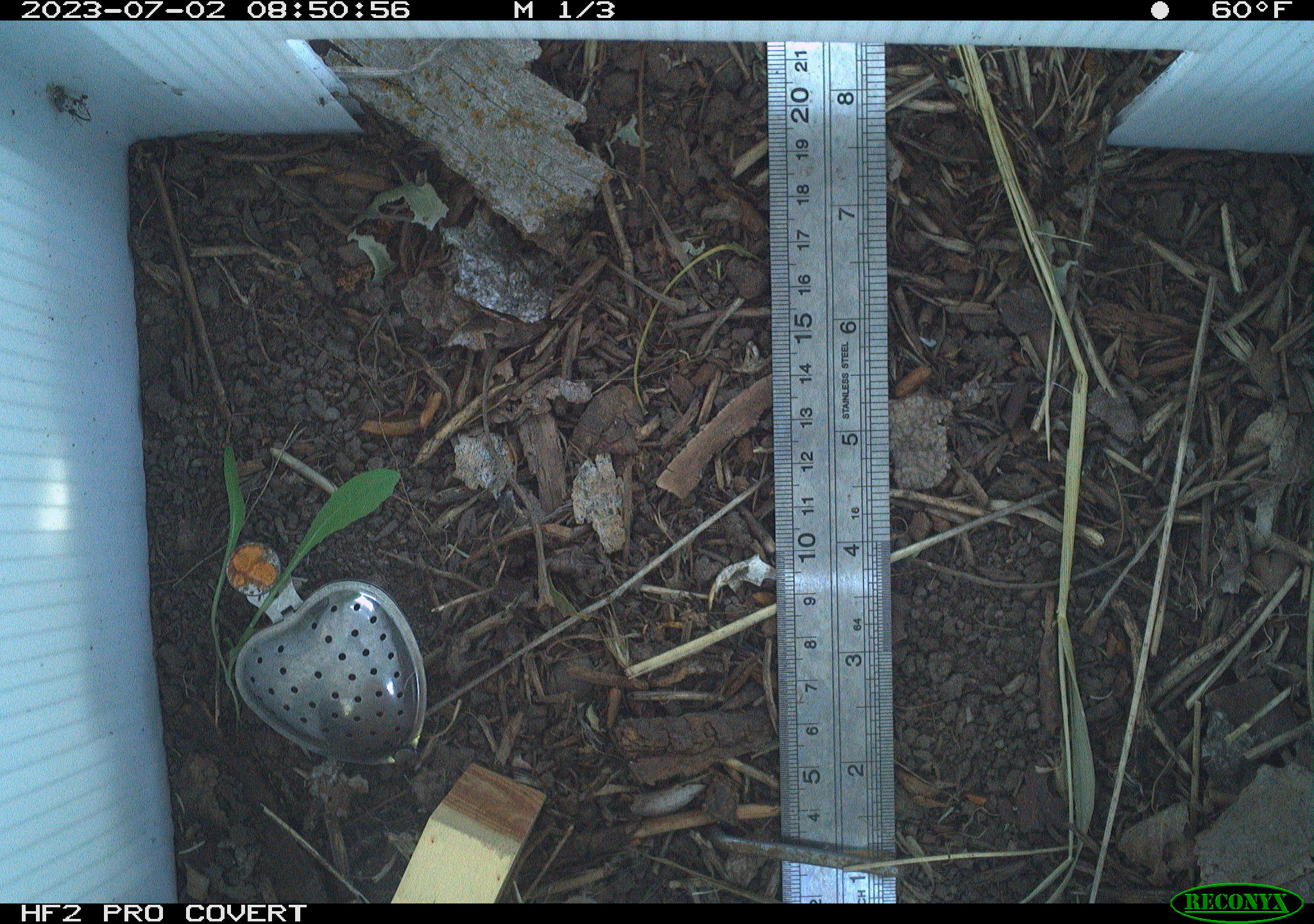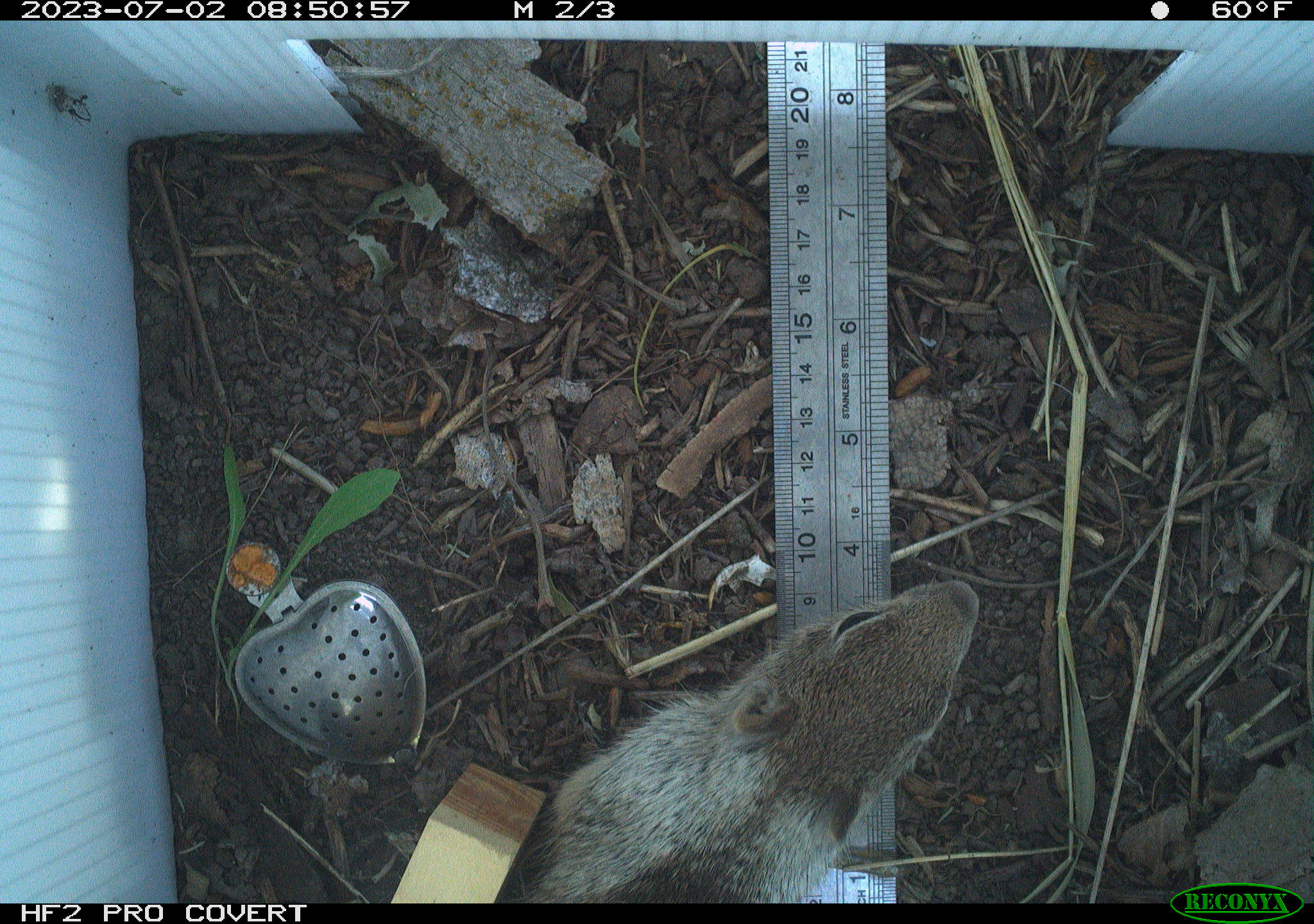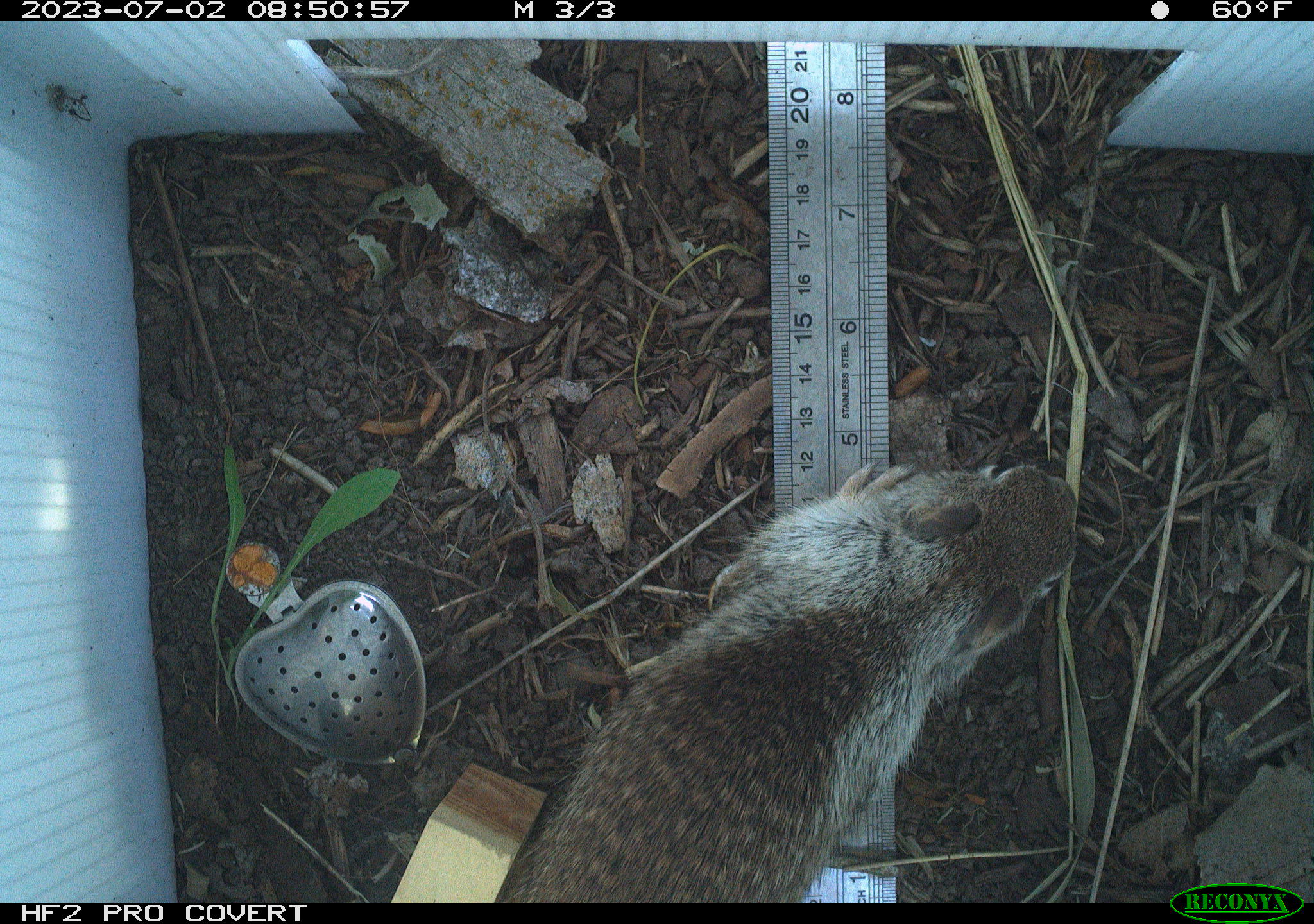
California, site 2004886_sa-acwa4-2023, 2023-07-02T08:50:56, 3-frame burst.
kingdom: Animalia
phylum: Chordata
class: Mammalia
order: Rodentia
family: Sciuridae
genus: Otospermophilus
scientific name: Otospermophilus beecheyi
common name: california ground squirrel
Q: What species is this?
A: California ground squirrel (Otospermophilus beecheyi).